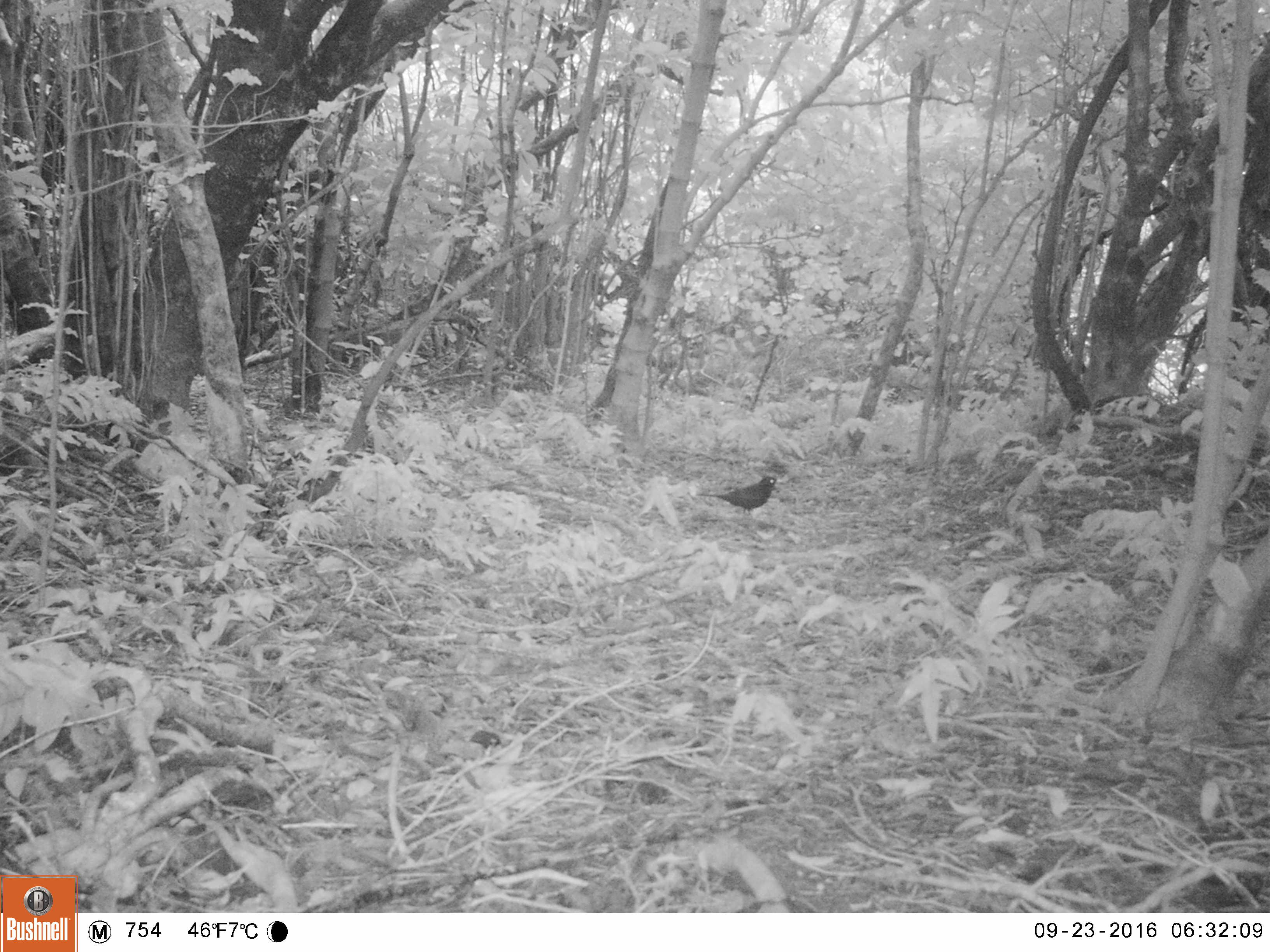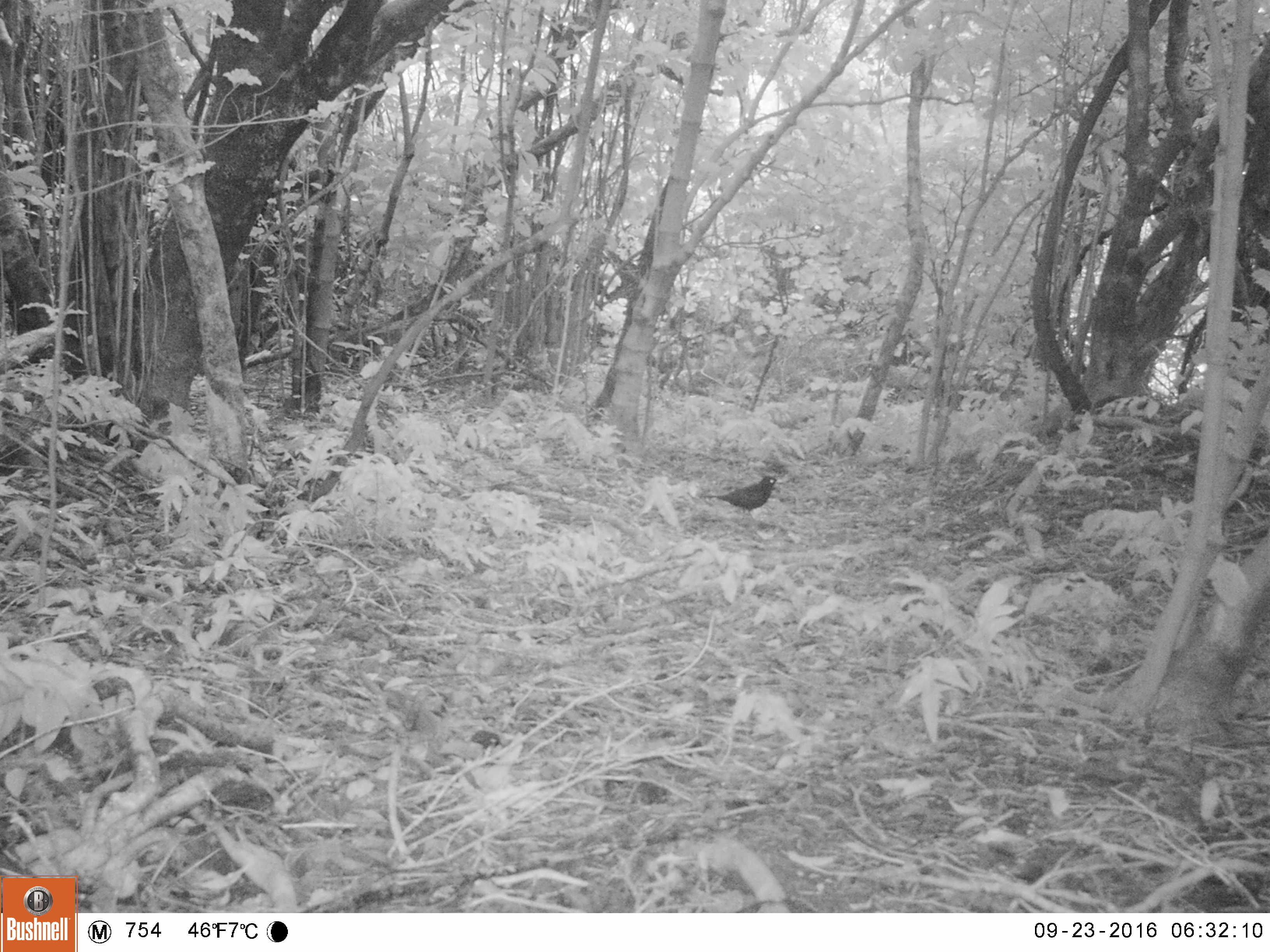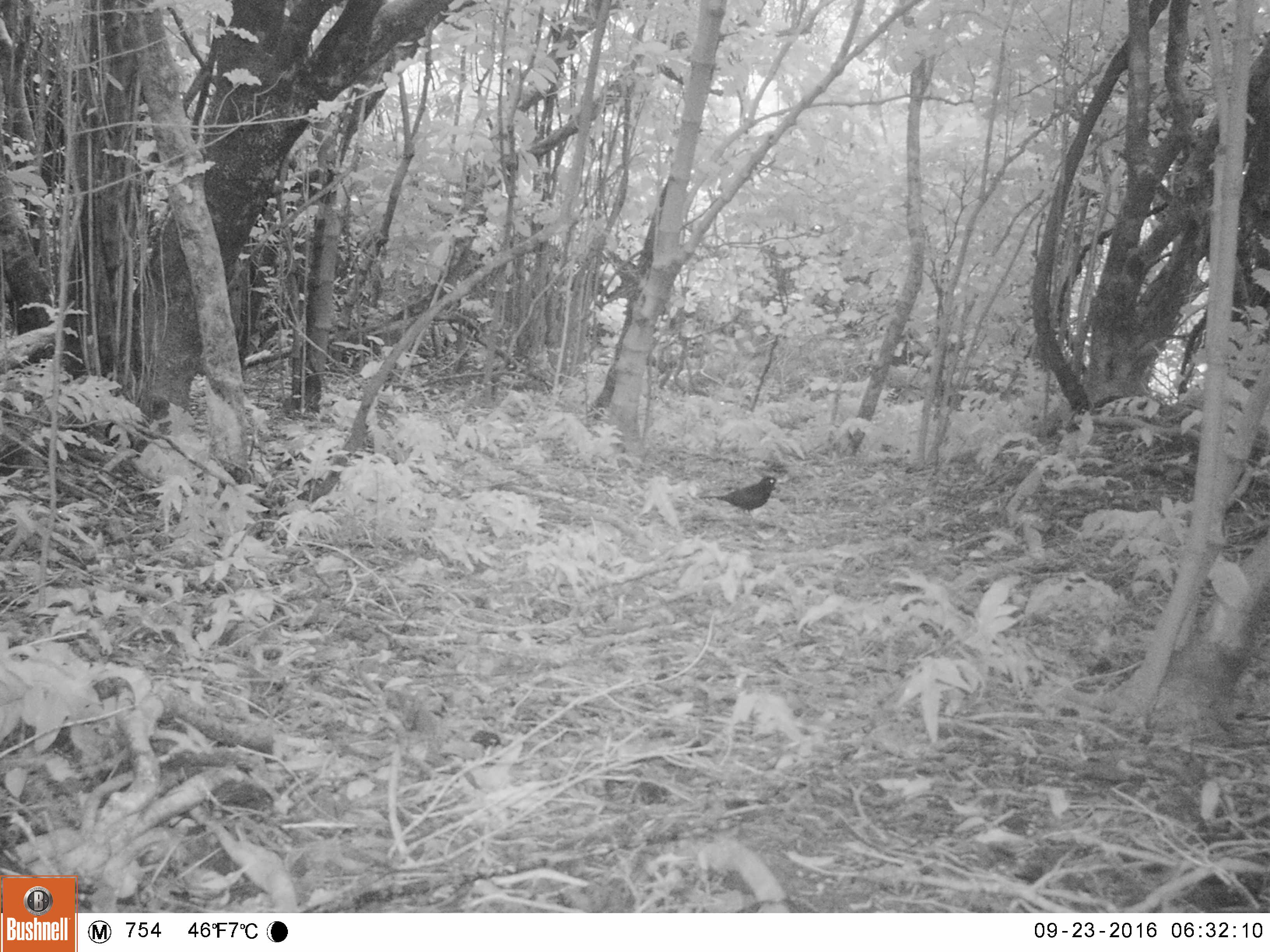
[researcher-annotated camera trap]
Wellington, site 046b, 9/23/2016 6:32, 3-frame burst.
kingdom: Animalia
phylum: Chordata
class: Aves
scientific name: Aves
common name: bird